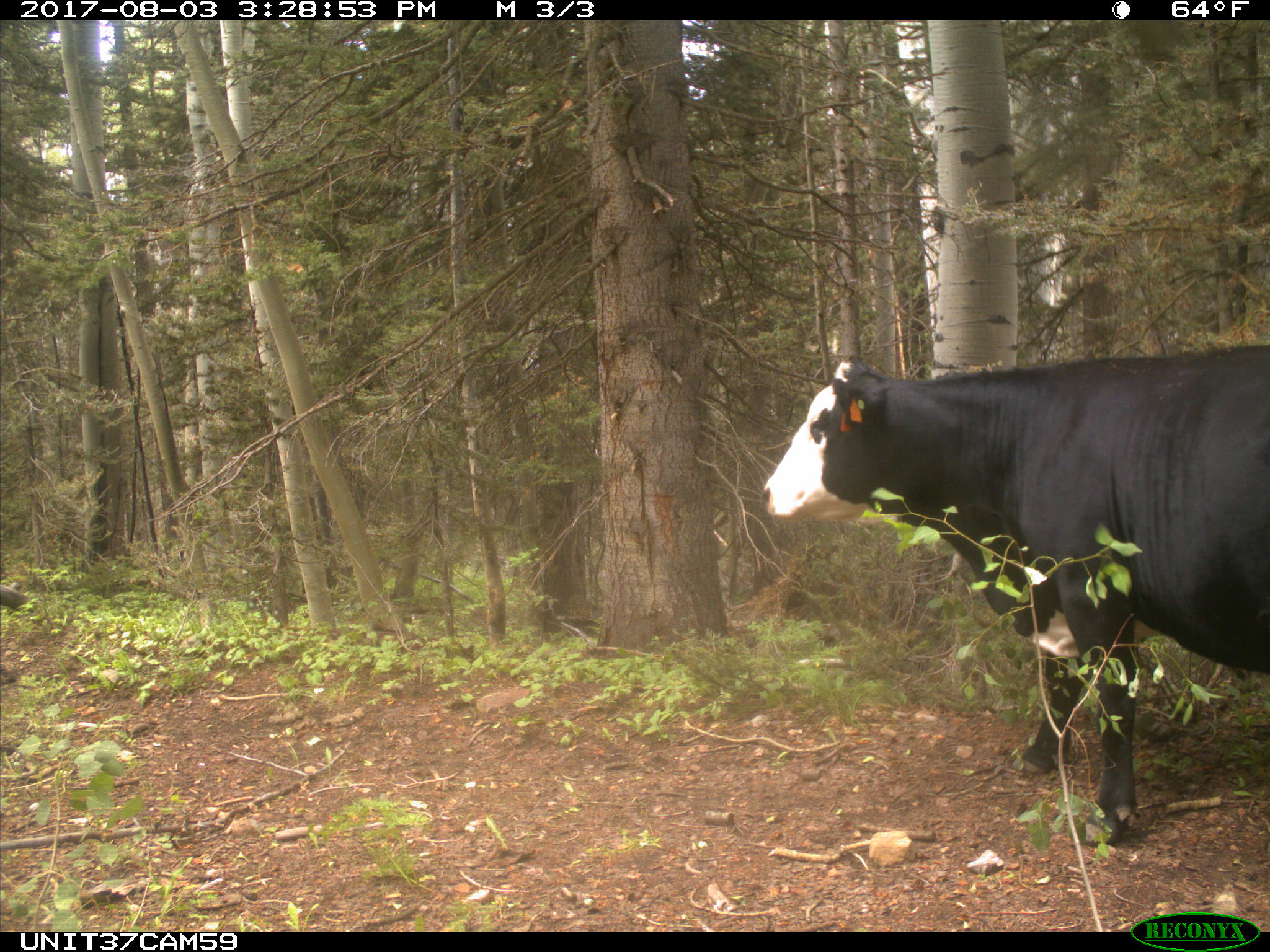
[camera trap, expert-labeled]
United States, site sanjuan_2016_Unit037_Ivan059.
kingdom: Animalia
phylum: Chordata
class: Mammalia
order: Artiodactyla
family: Bovidae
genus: Bos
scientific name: Bos taurus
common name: domestic cow